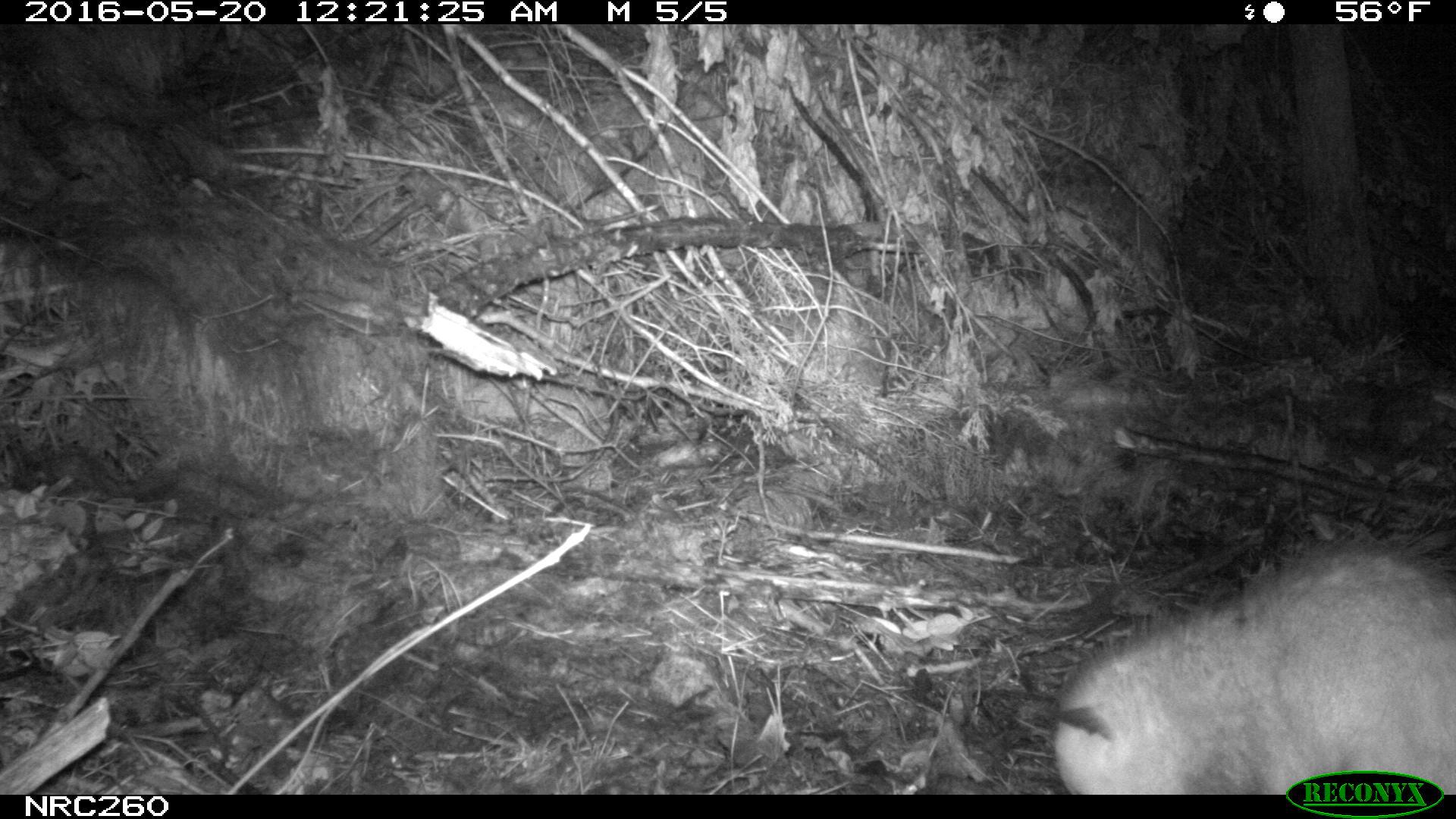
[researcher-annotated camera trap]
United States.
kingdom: Animalia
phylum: Chordata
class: Mammalia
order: Didelphimorphia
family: Didelphidae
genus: Didelphis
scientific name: Didelphis virginiana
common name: virginia opossum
Virginia Opossum (Didelphis virginiana).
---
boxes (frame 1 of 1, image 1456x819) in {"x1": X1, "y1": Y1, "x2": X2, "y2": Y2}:
Virginia Opossum: {"x1": 1024, "y1": 523, "x2": 1456, "y2": 793}